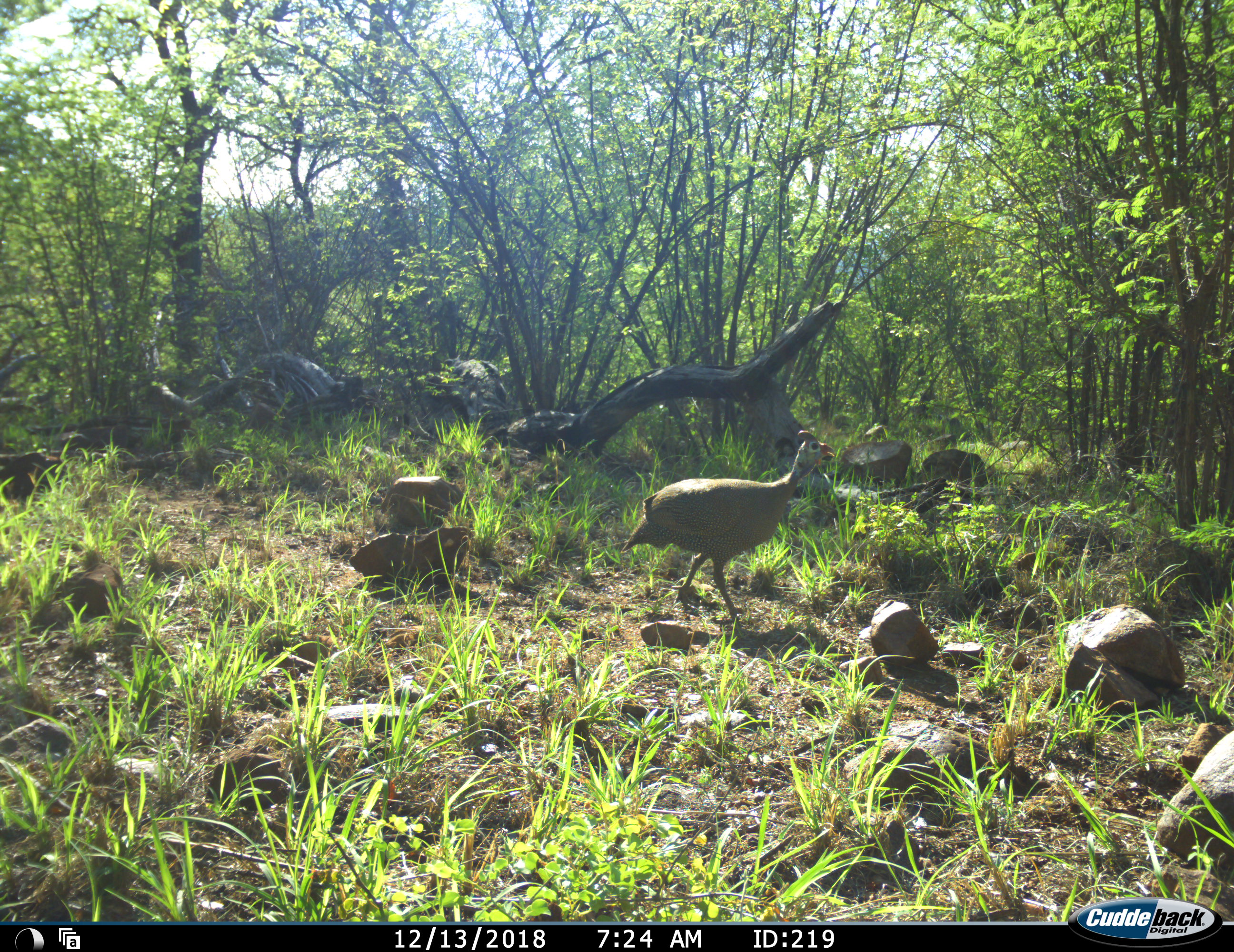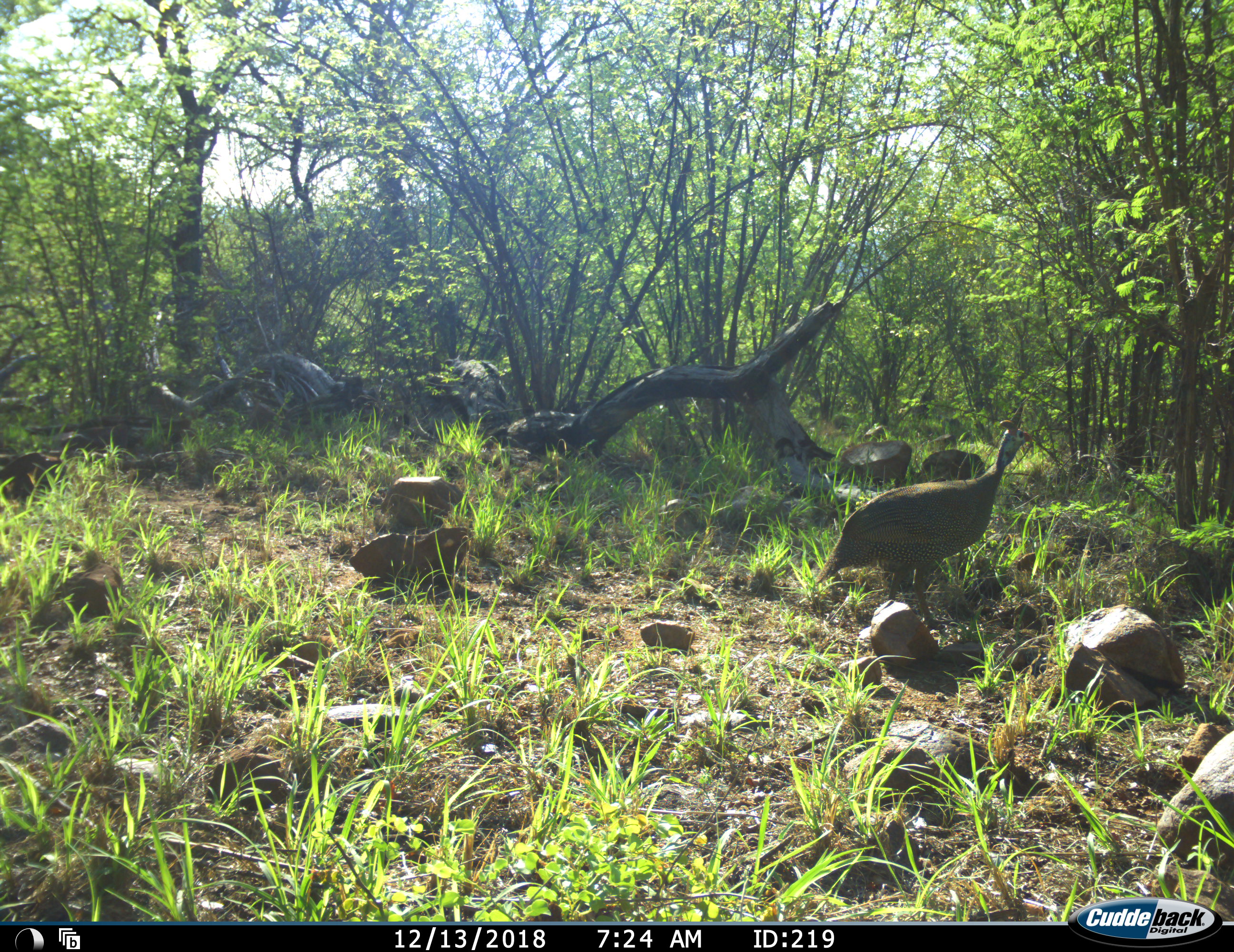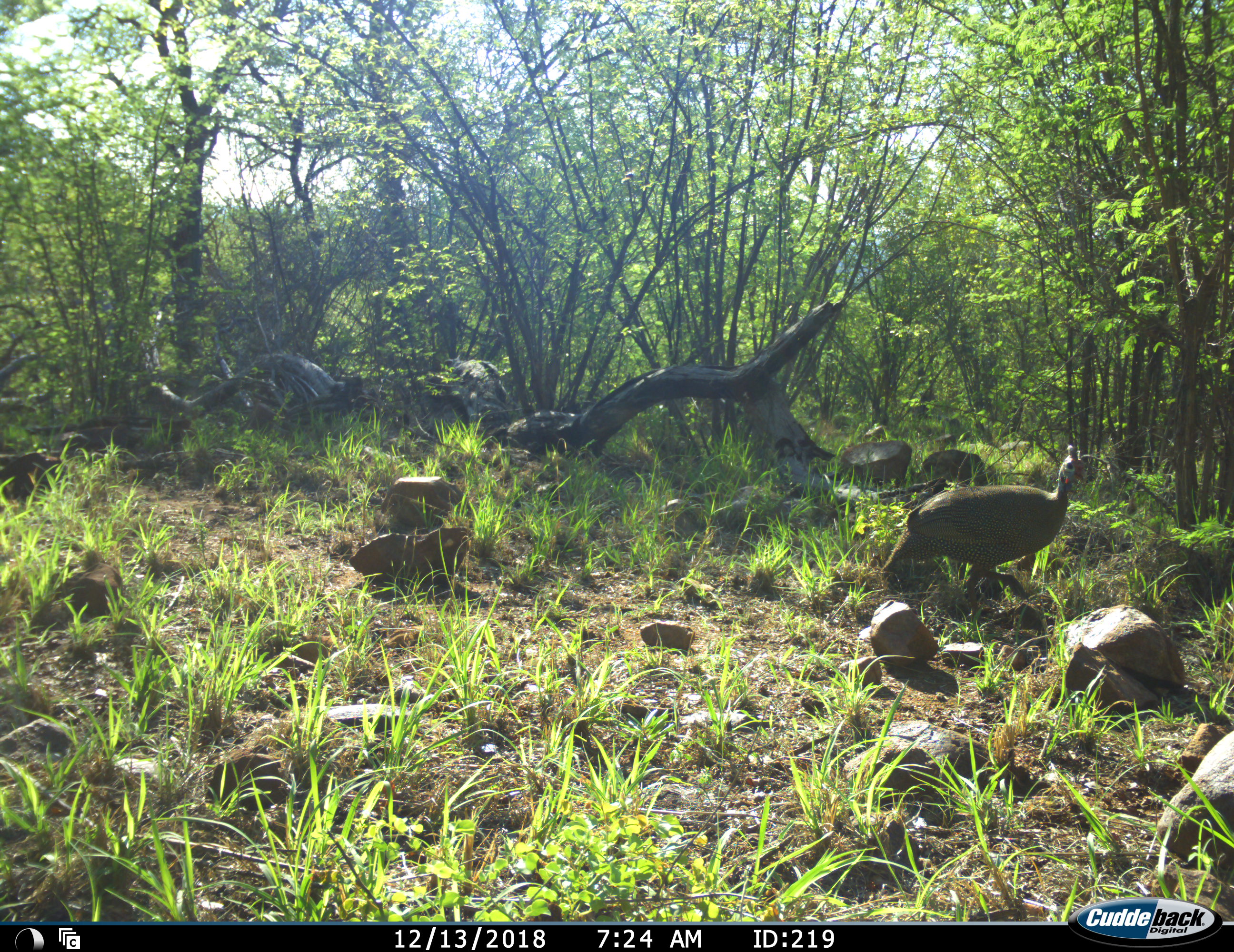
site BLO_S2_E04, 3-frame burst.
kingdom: Animalia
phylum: Chordata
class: Aves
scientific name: Aves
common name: bird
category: birdother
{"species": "birdother (bird) (Aves)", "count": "1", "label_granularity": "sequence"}